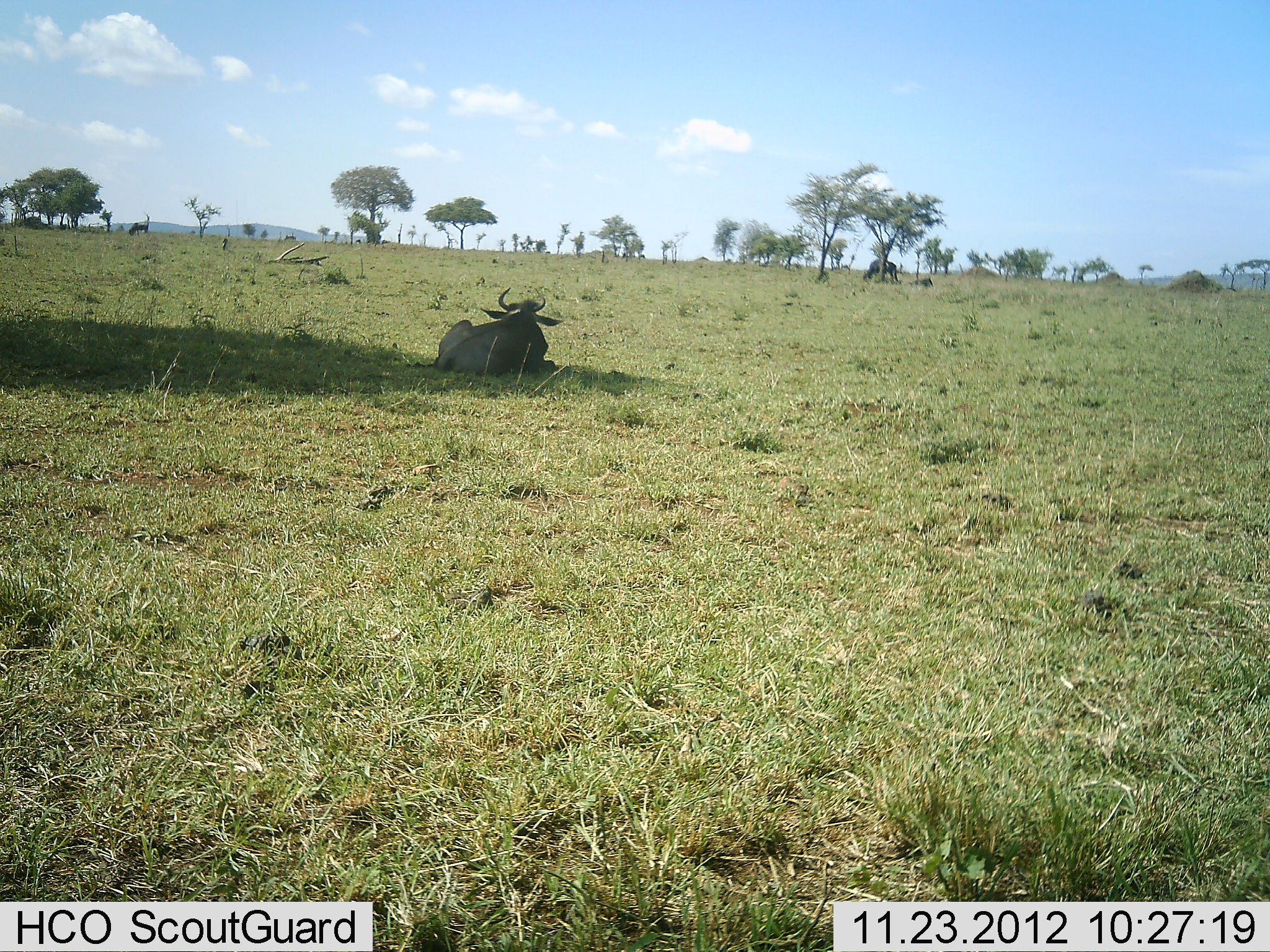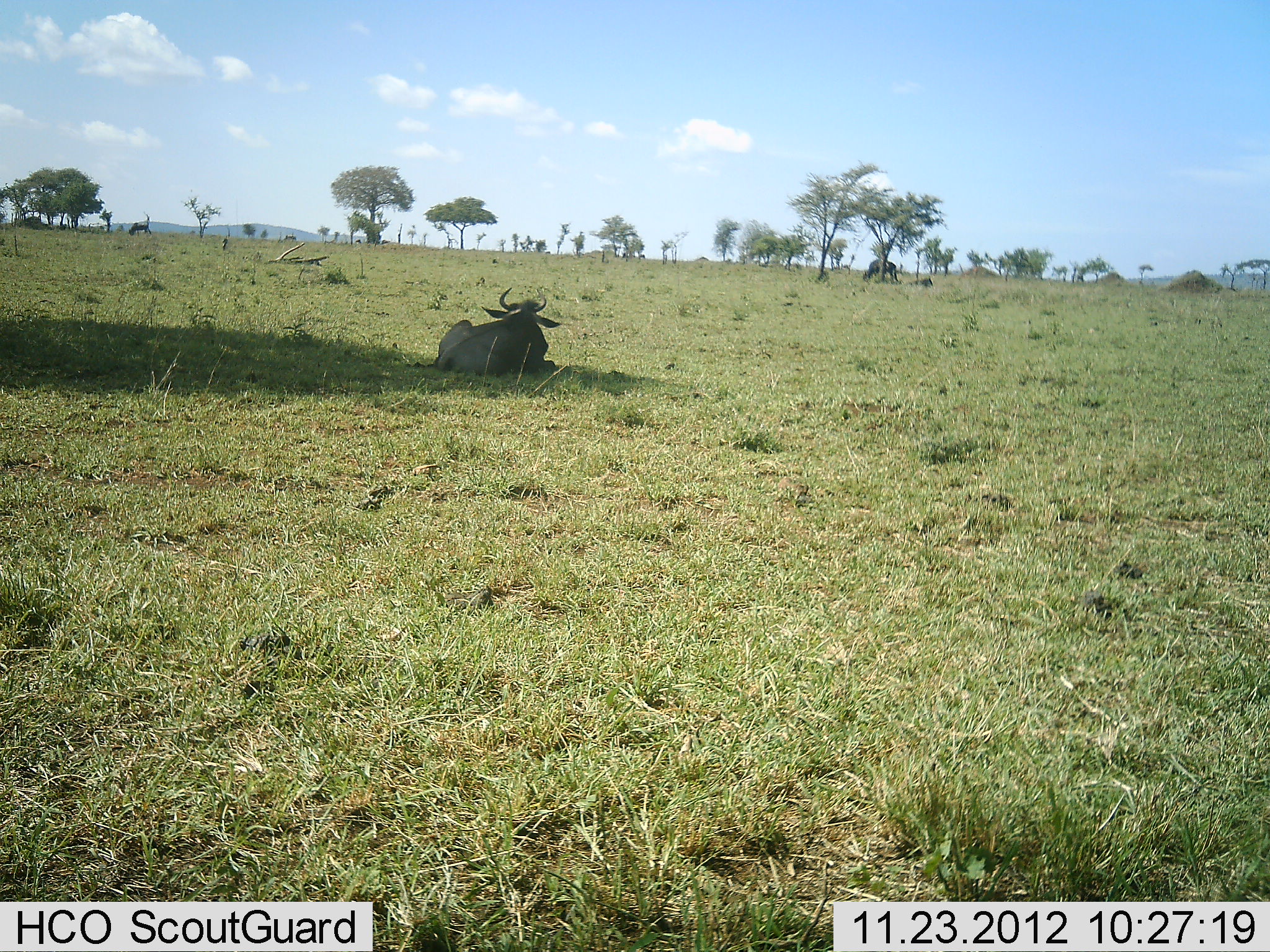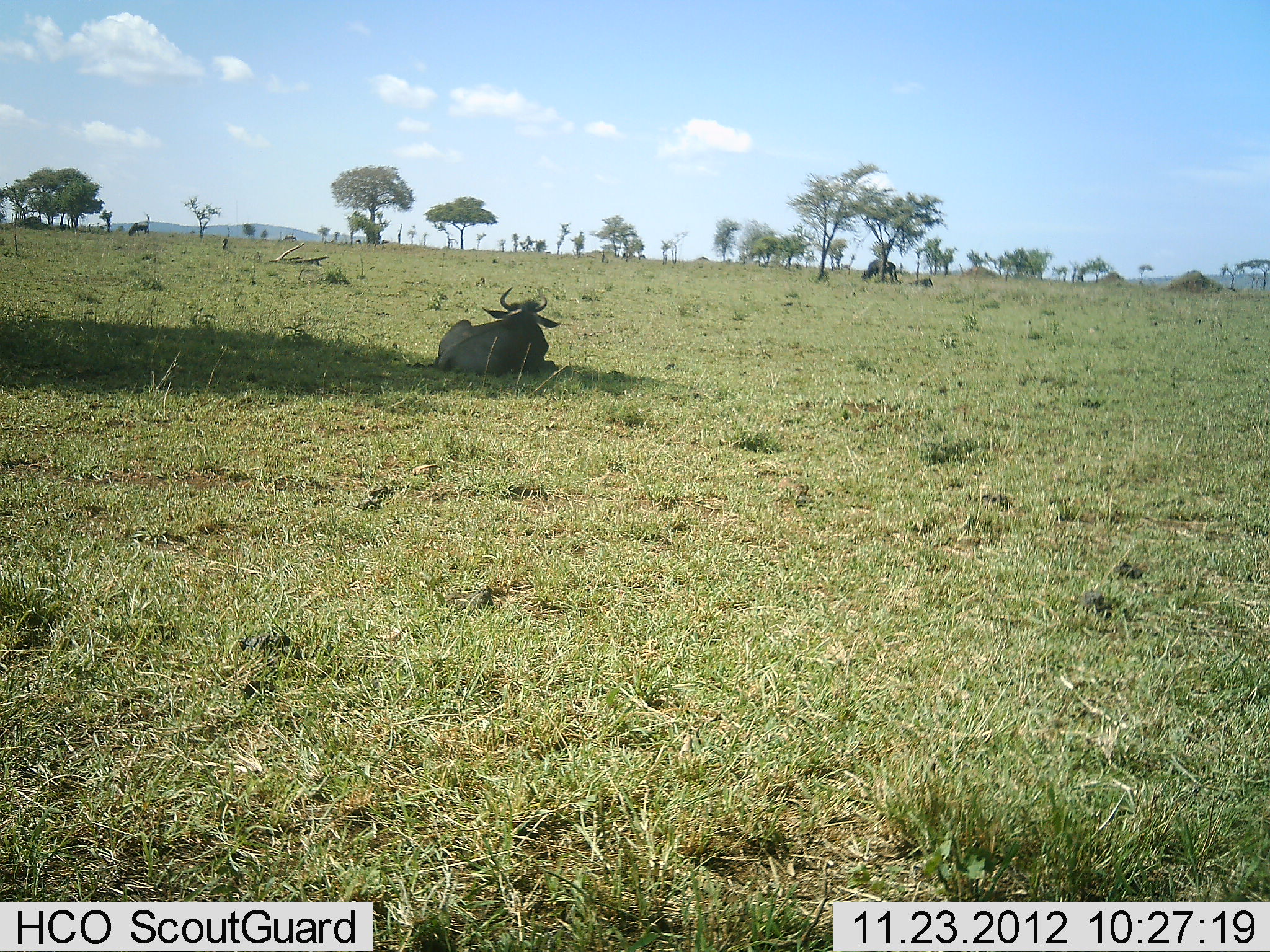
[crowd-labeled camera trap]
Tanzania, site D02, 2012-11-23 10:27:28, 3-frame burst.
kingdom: Animalia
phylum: Chordata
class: Mammalia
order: Artiodactyla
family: Bovidae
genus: Connochaetes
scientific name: Connochaetes taurinus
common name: blue wildebeest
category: wildebeest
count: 1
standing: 15%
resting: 100%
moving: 0%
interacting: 0%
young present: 0%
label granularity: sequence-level